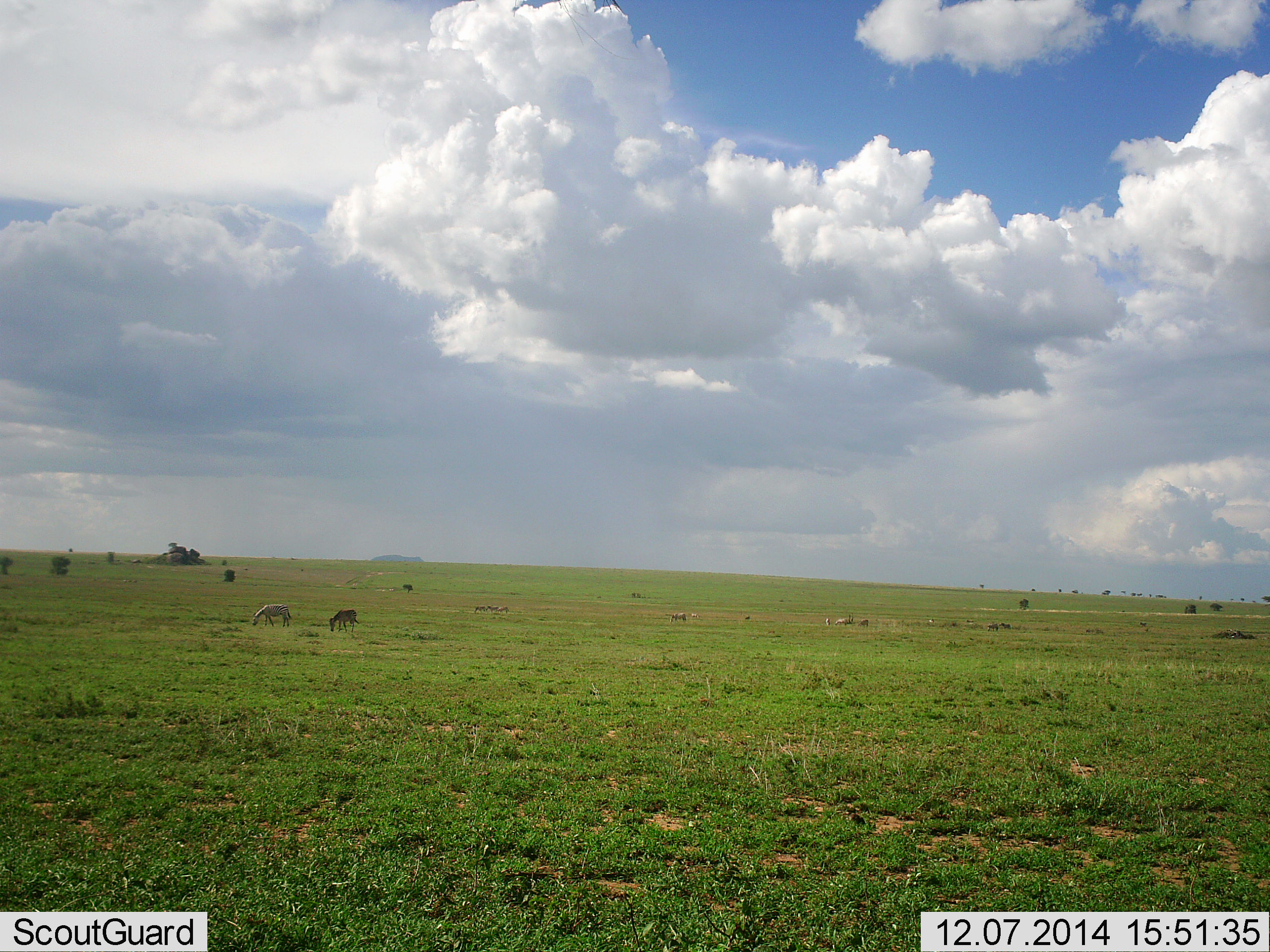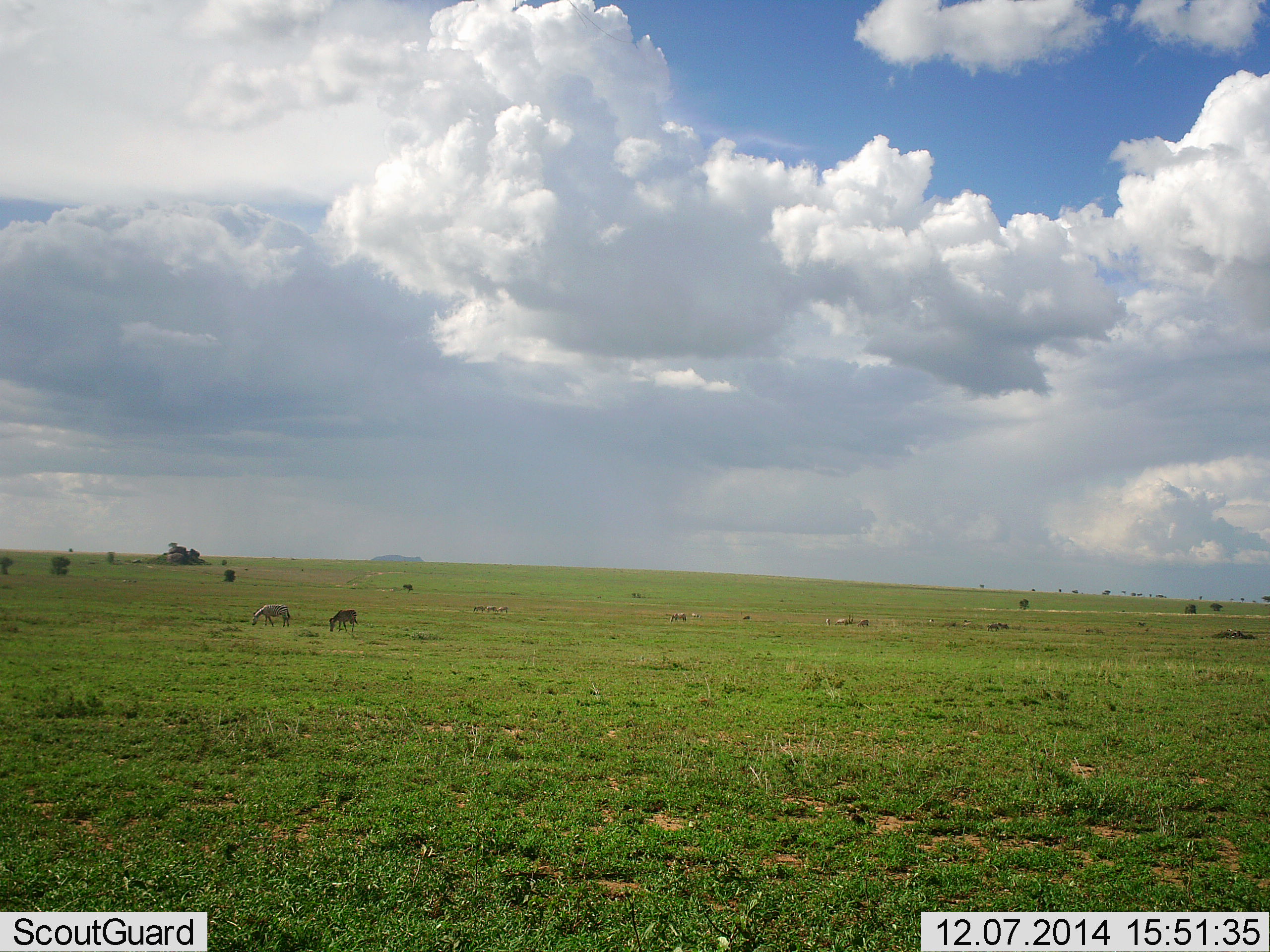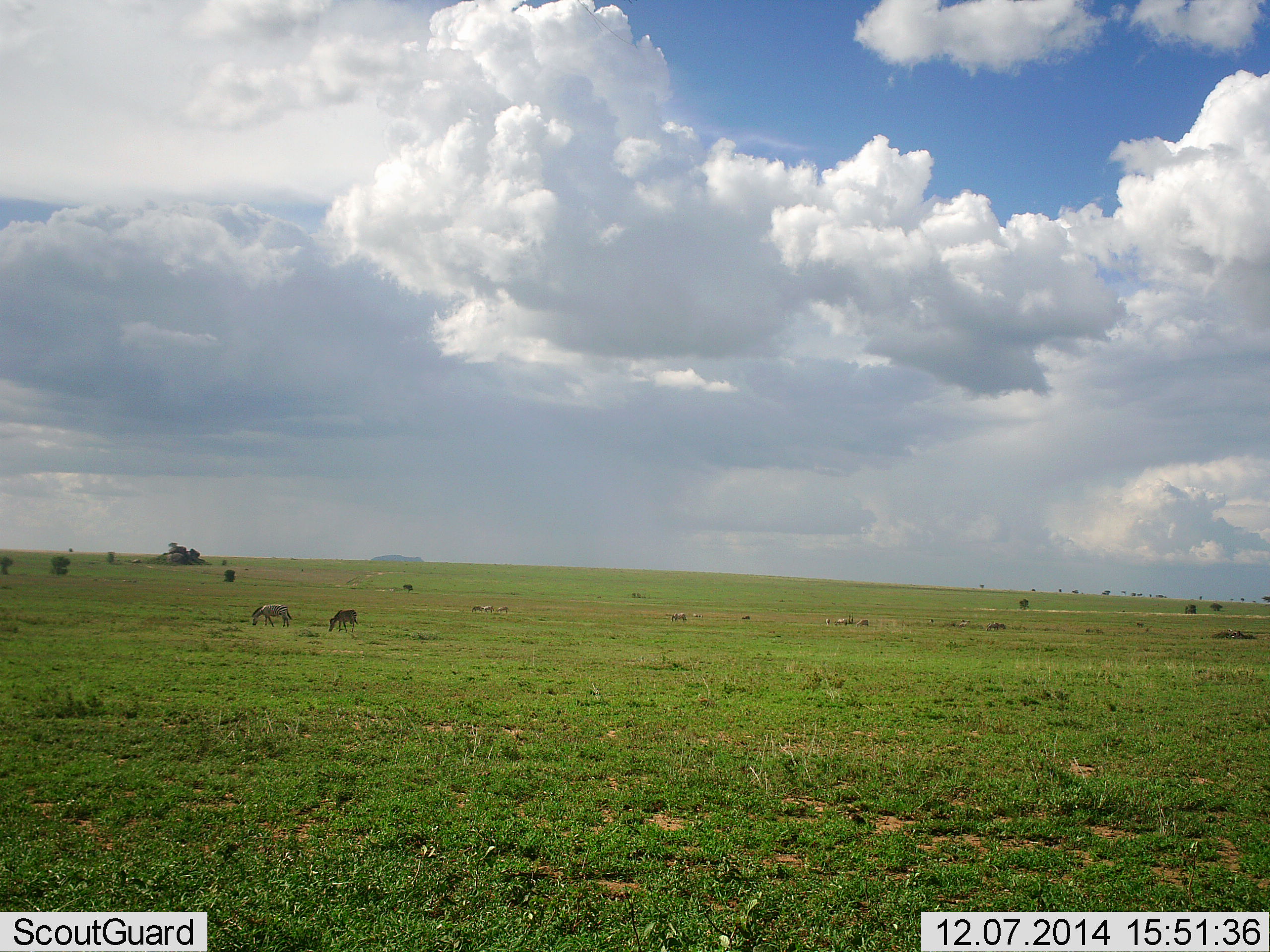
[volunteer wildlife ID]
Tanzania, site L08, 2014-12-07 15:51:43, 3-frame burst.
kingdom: Animalia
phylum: Chordata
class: Mammalia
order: Perissodactyla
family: Equidae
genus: Equus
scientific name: Equus quagga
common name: plains zebra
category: zebra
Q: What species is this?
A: Zebra (plains zebra) (Equus quagga).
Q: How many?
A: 2.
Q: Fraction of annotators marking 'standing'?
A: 44%.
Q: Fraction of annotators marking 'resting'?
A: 0%.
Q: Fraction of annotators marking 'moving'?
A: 11%.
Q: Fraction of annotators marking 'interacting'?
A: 0%.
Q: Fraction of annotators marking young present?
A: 0%.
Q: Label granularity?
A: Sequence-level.